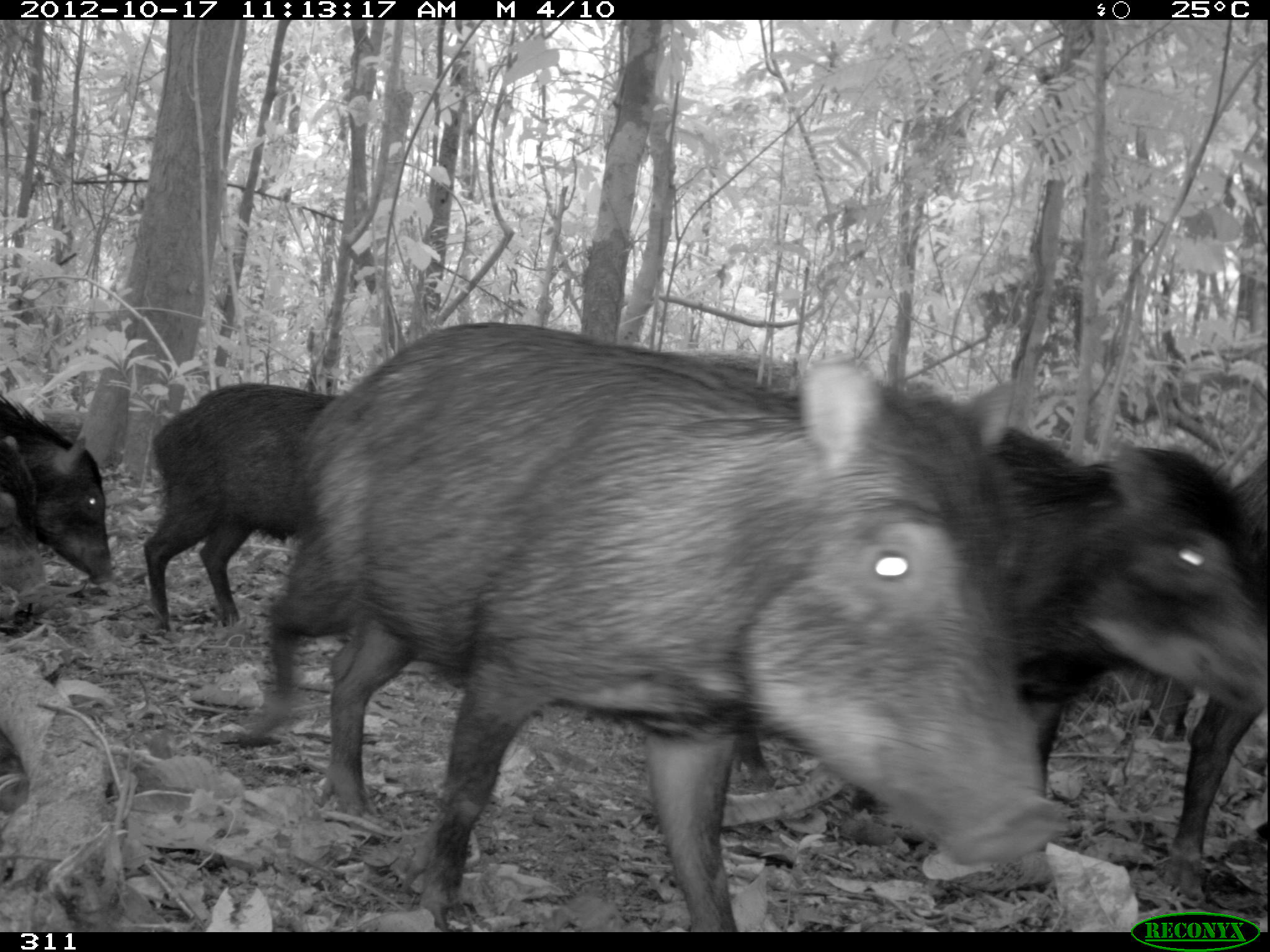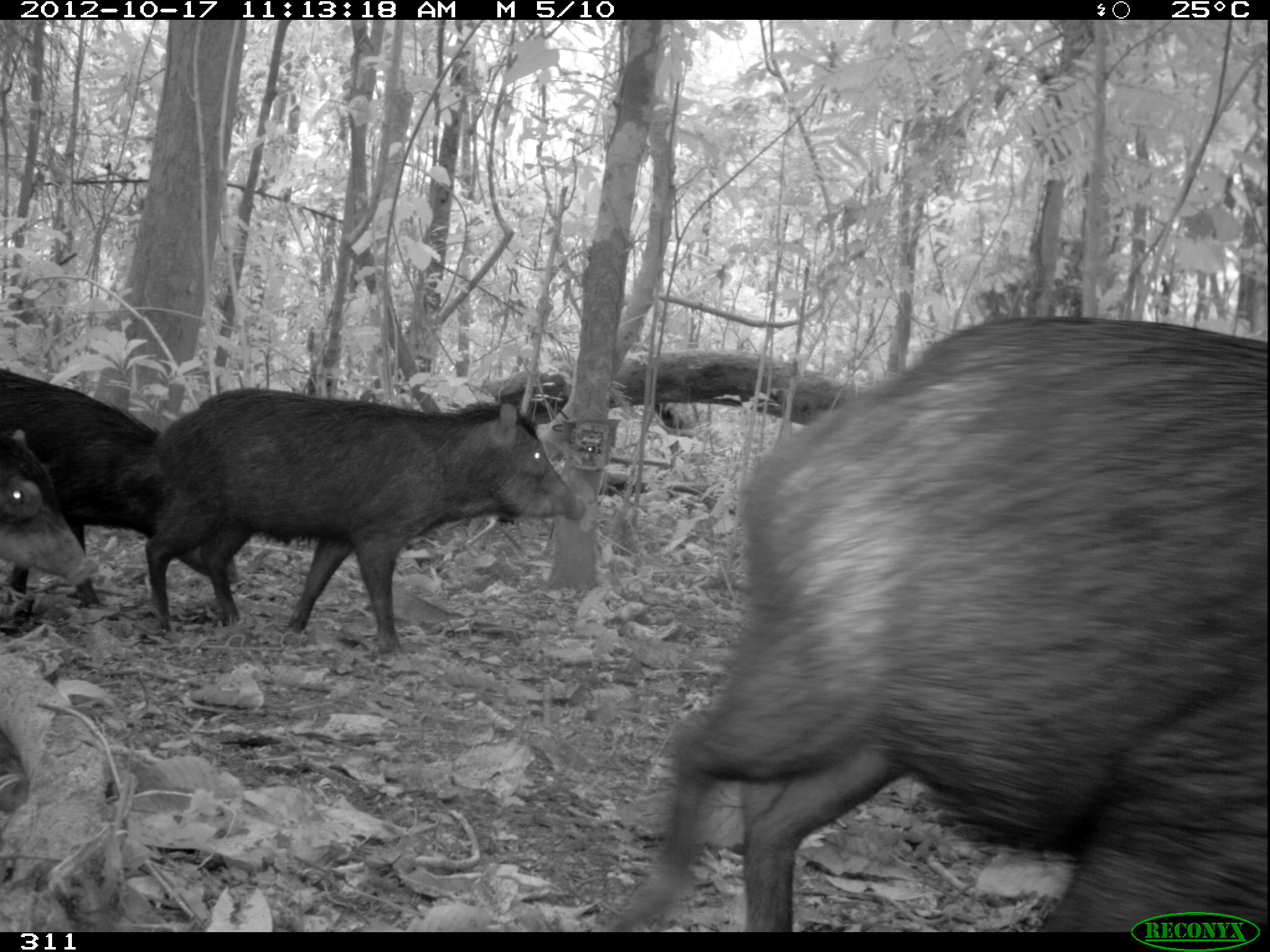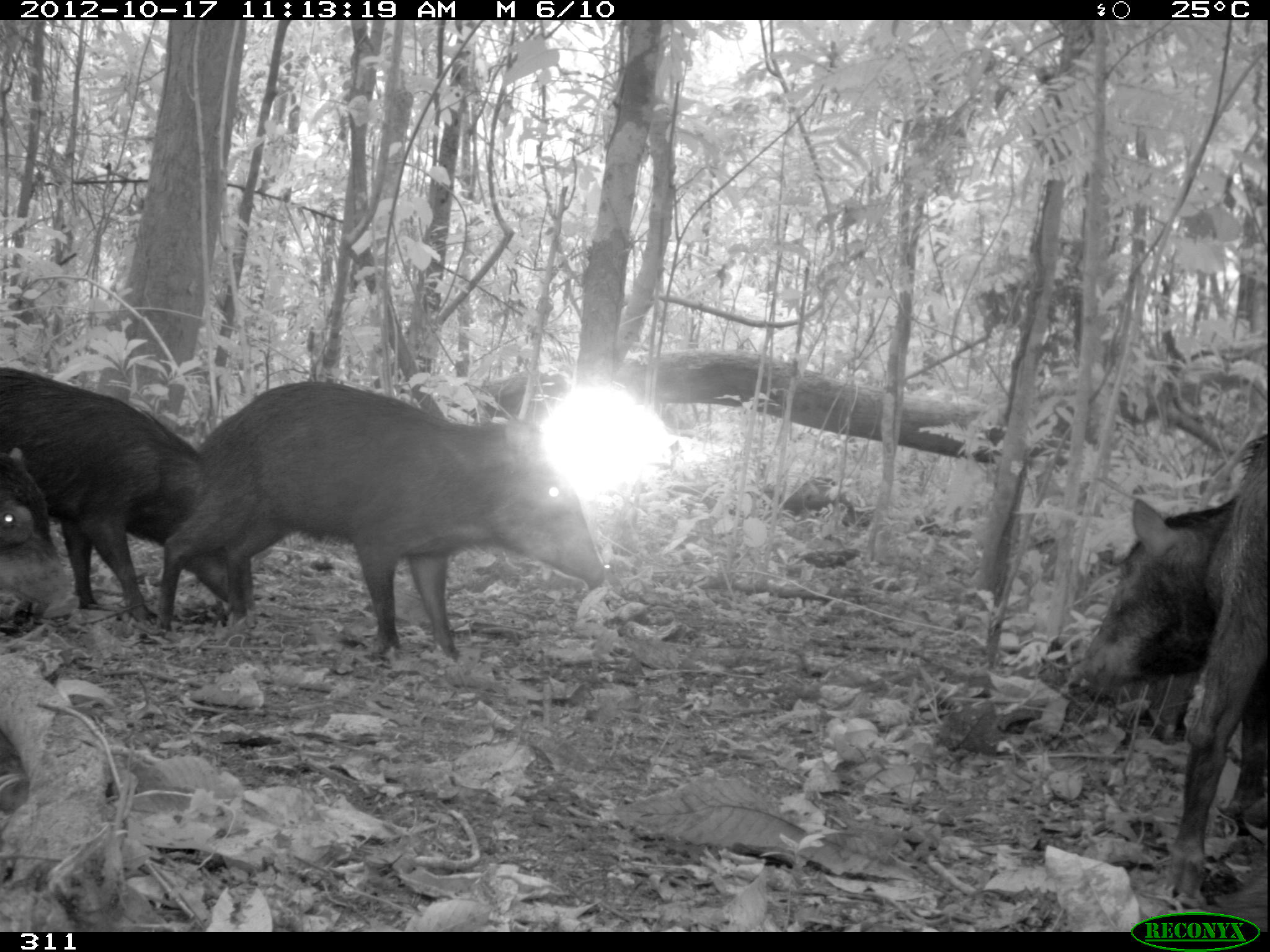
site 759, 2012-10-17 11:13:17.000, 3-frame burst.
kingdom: Animalia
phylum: Chordata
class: Mammalia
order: Artiodactyla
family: Tayassuidae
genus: Tayassu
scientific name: Tayassu pecari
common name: white-lipped peccary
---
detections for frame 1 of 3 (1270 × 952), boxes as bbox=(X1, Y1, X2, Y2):
tayassu pecari: bbox=(261, 317, 1064, 931); bbox=(730, 393, 1267, 848); bbox=(139, 379, 345, 644); bbox=(1152, 453, 1267, 902); bbox=(0, 393, 120, 588); bbox=(0, 434, 56, 612)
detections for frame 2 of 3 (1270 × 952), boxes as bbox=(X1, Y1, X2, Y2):
tayassu pecari: bbox=(608, 311, 1266, 932); bbox=(133, 386, 588, 656); bbox=(0, 367, 240, 615); bbox=(0, 428, 100, 586)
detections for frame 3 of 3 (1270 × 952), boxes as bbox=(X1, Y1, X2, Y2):
tayassu pecari: bbox=(155, 379, 609, 665); bbox=(1073, 431, 1266, 900); bbox=(0, 365, 256, 626); bbox=(0, 445, 81, 625)